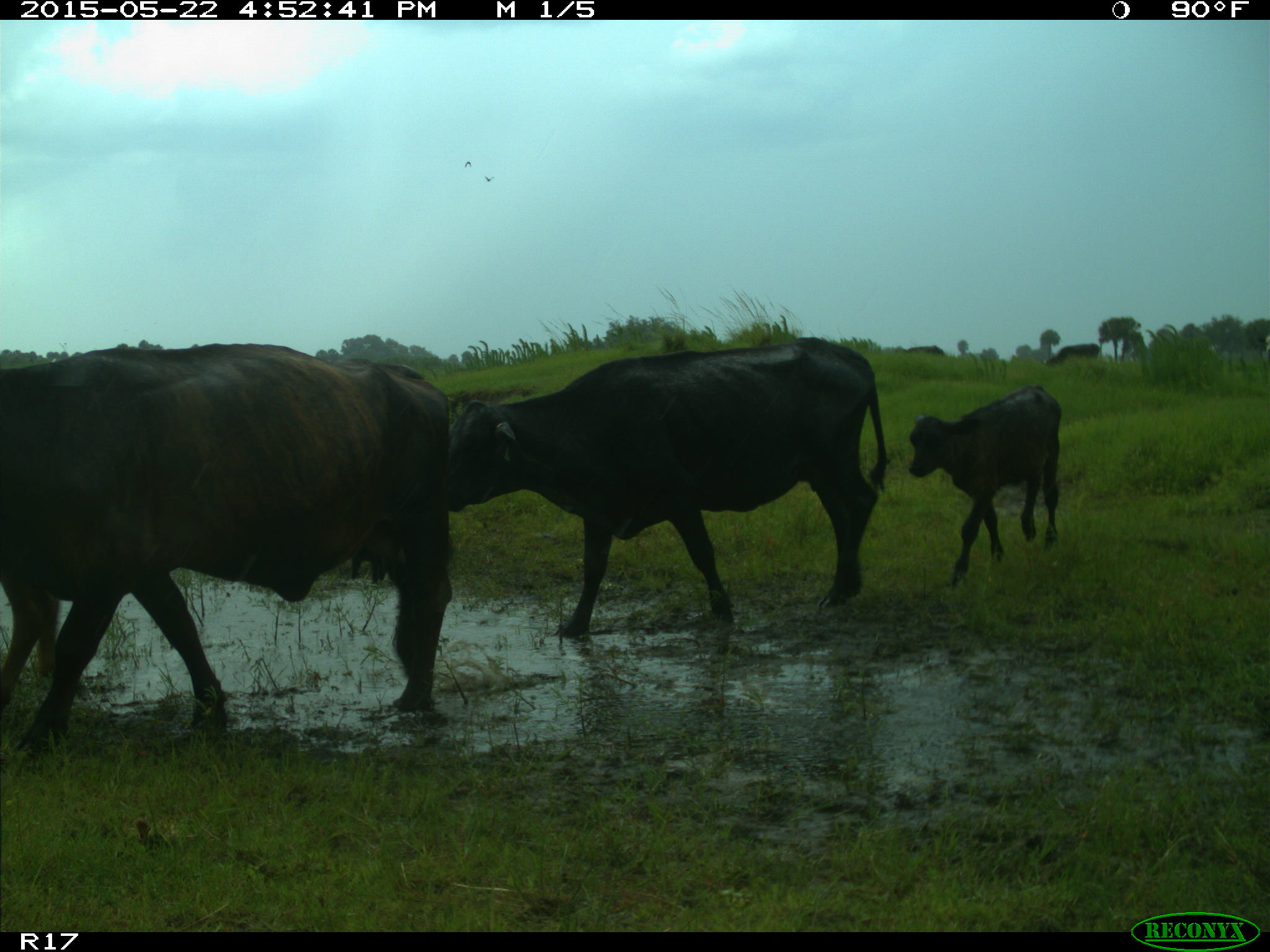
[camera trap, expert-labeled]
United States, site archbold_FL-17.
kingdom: Animalia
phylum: Chordata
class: Mammalia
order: Artiodactyla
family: Bovidae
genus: Bos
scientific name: Bos taurus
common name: domestic cow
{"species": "Bos taurus (domestic cow)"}